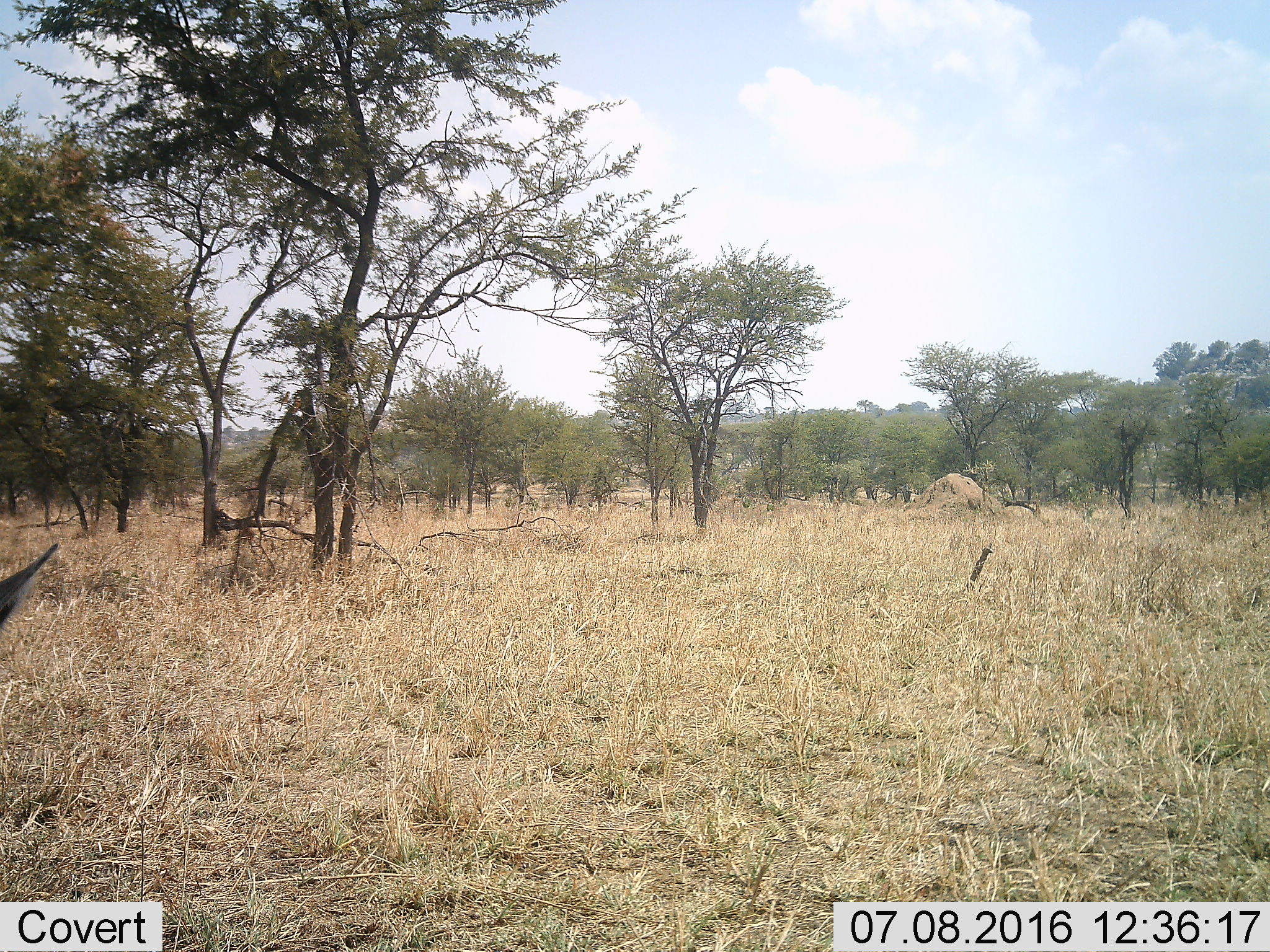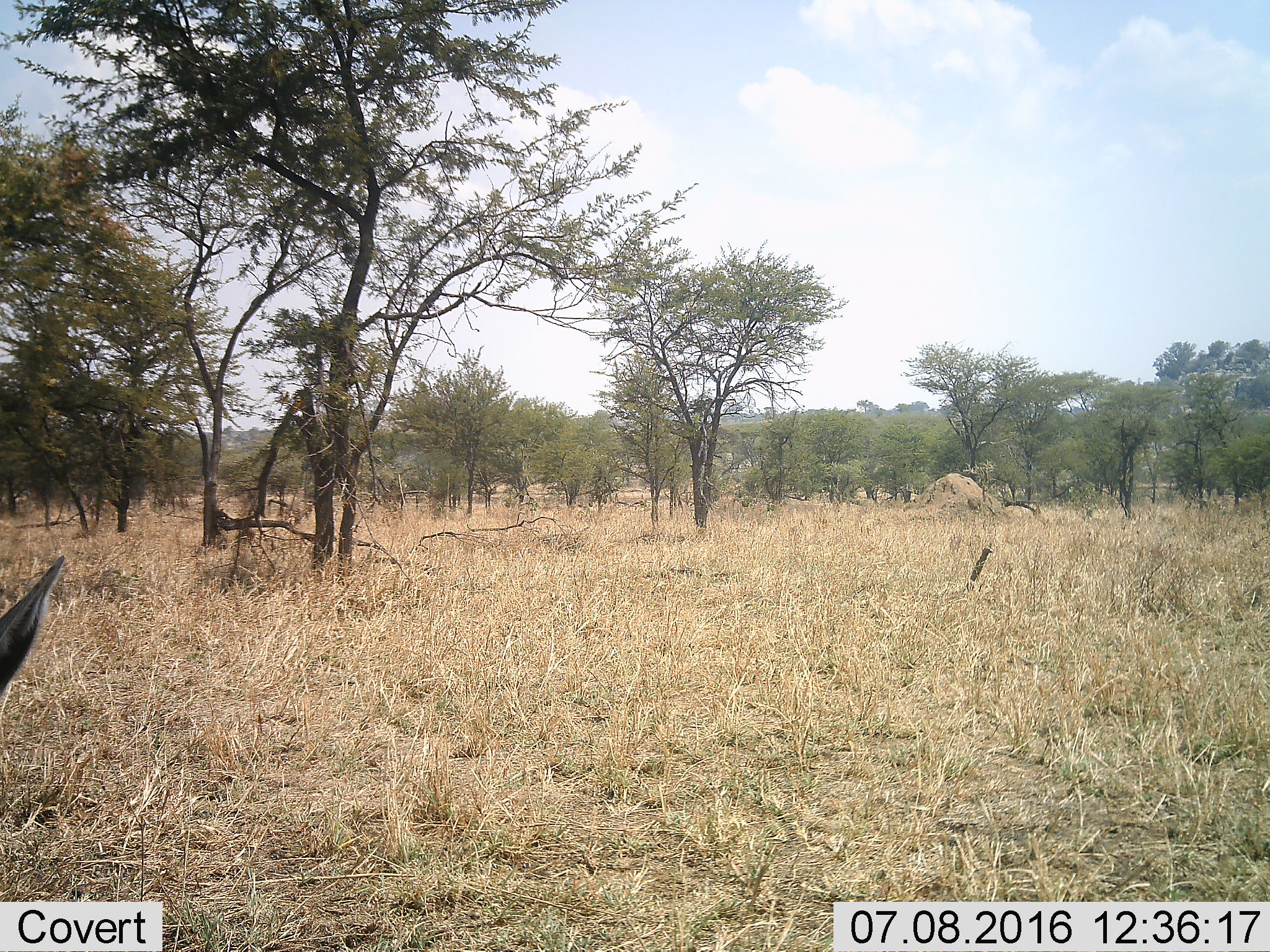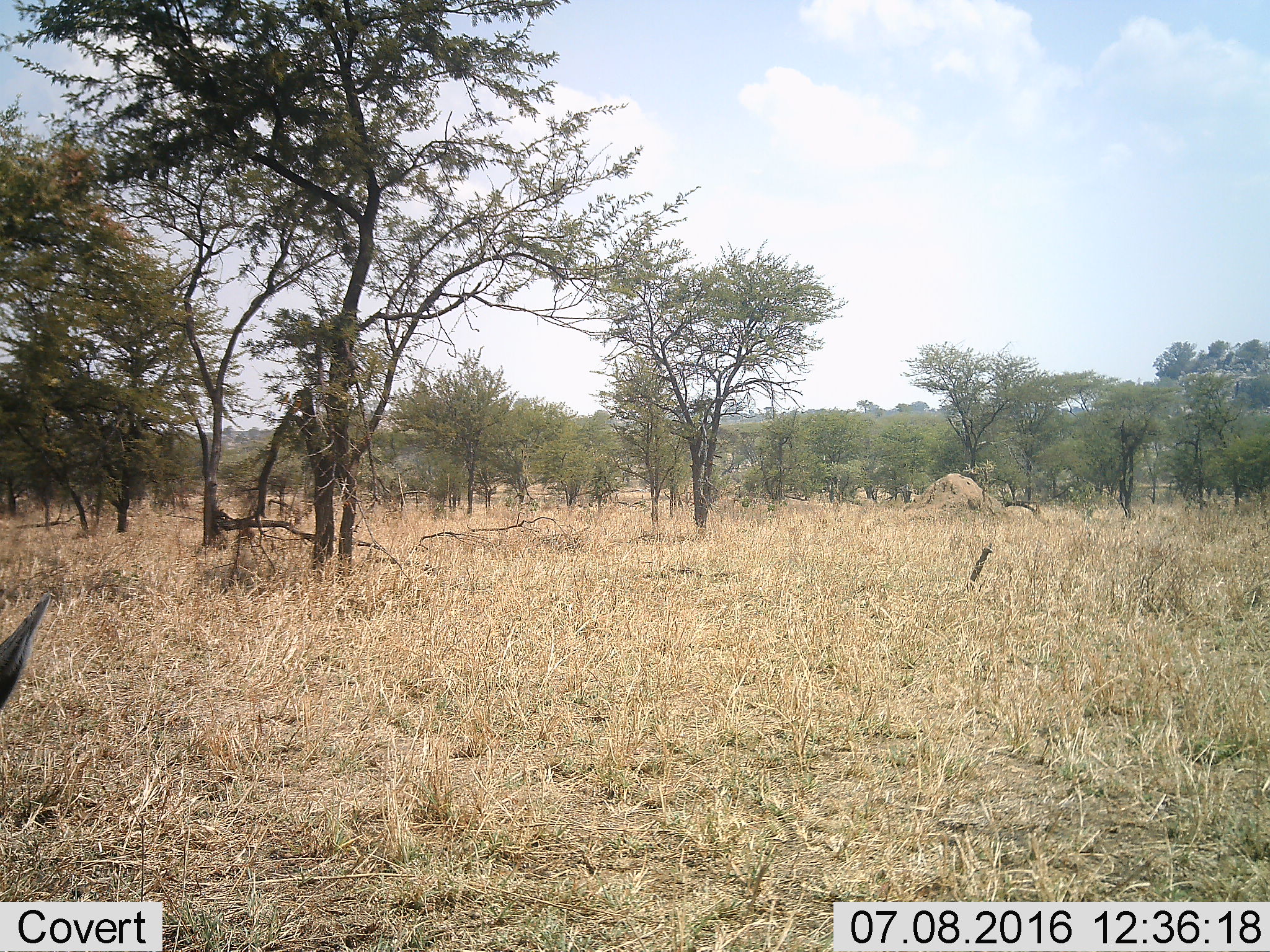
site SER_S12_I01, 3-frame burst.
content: unidentified animal